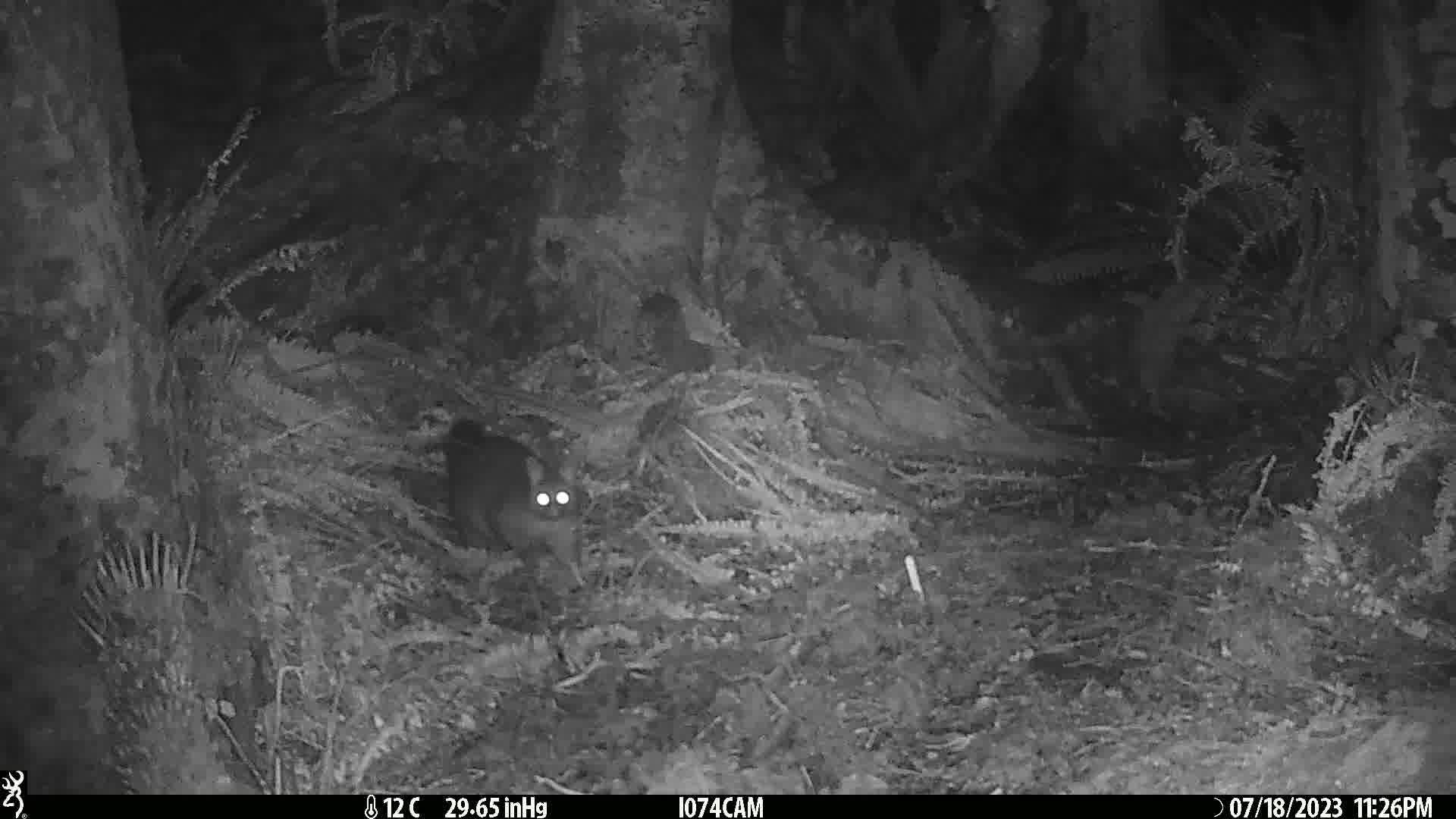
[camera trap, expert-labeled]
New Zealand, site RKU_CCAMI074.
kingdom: Animalia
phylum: Chordata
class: Mammalia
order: Diprotodontia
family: Phalangeridae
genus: Trichosurus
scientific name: Trichosurus vulpecula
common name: common brushtail possum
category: possum